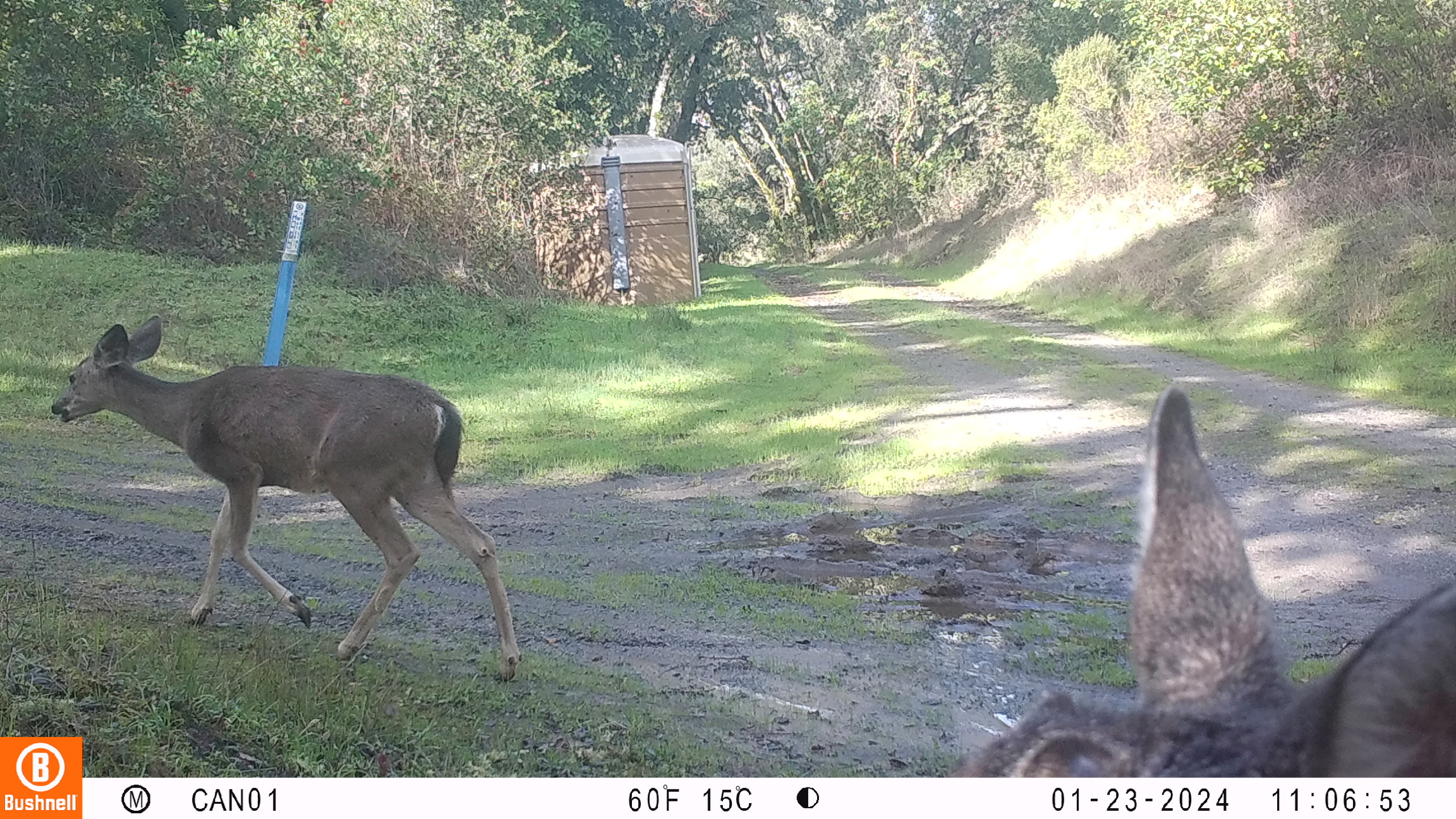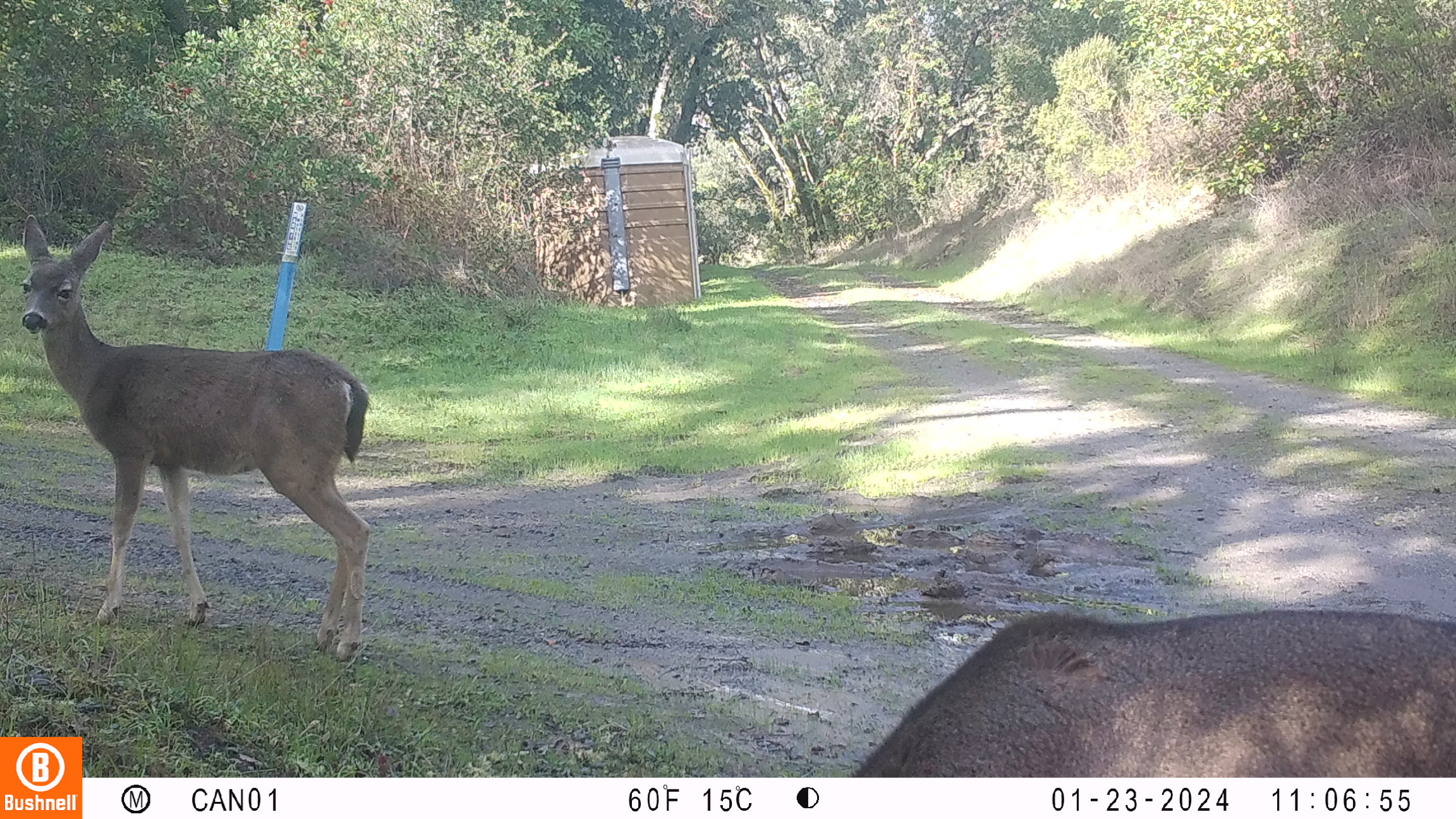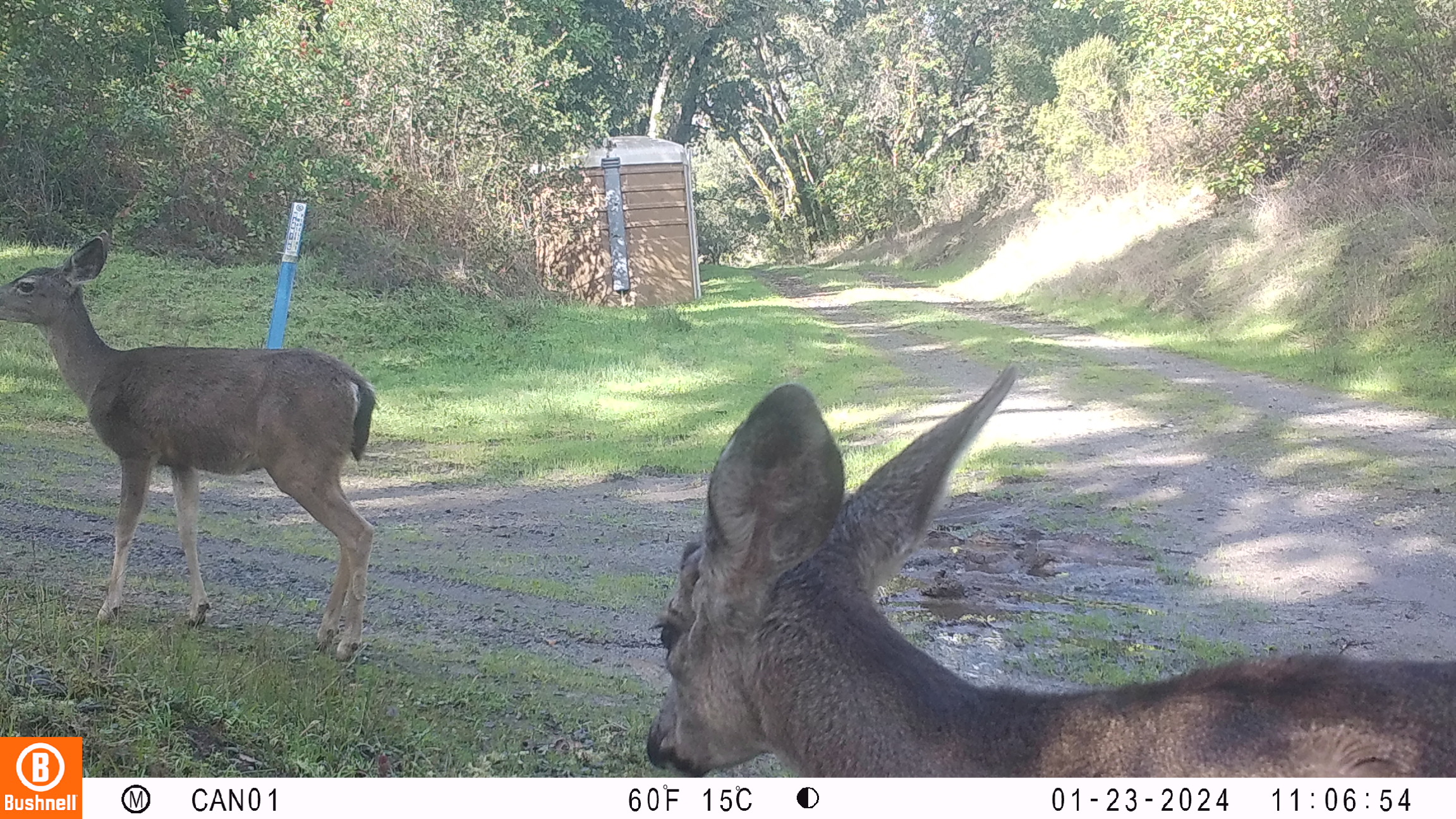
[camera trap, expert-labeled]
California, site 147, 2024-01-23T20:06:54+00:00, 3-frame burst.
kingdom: Animalia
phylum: Chordata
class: Mammalia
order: Artiodactyla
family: Cervidae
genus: Odocoileus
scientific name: Odocoileus hemionus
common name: mule deer